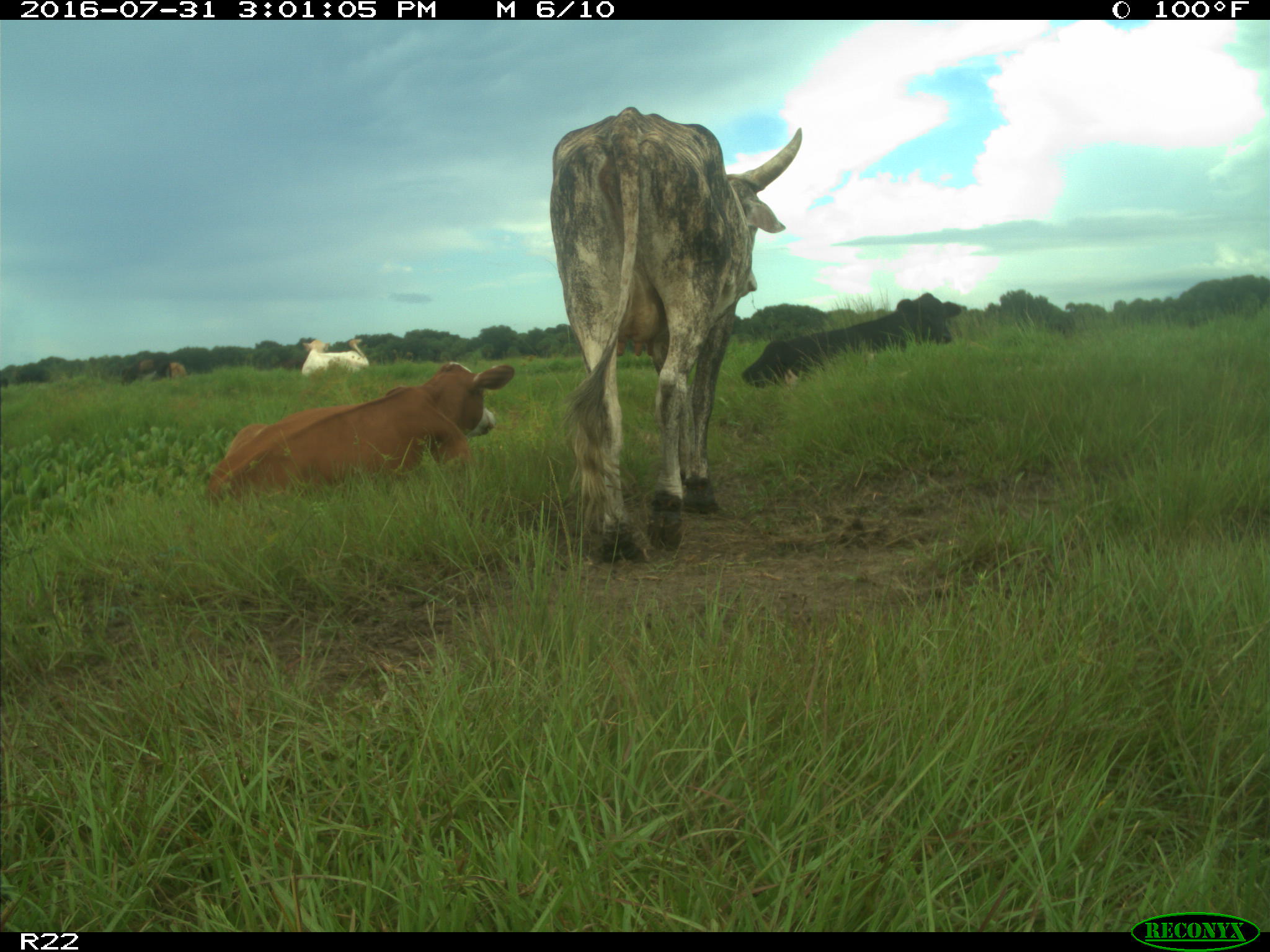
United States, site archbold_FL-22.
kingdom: Animalia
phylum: Chordata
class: Mammalia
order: Artiodactyla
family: Bovidae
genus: Bos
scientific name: Bos taurus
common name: domestic cow